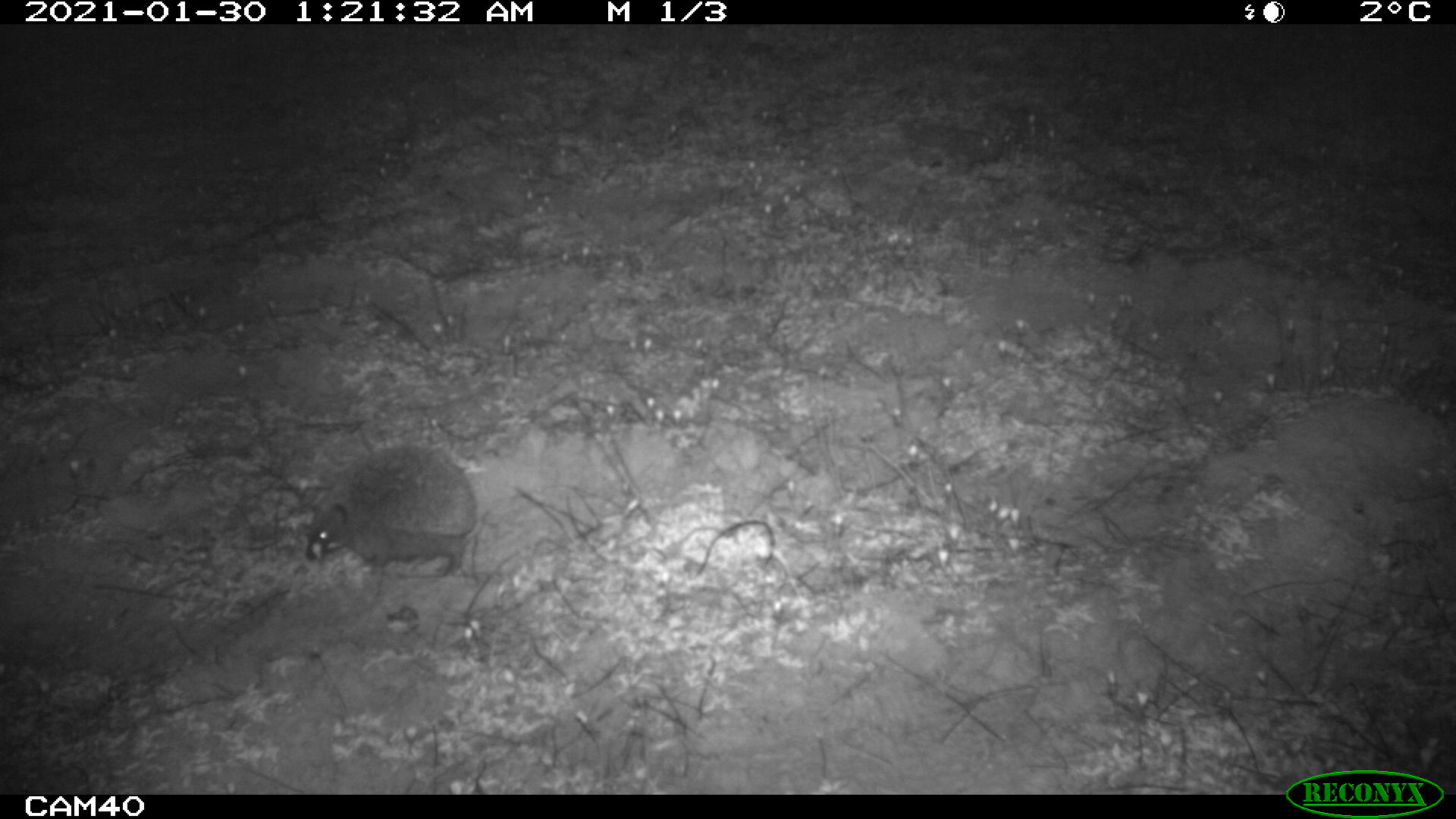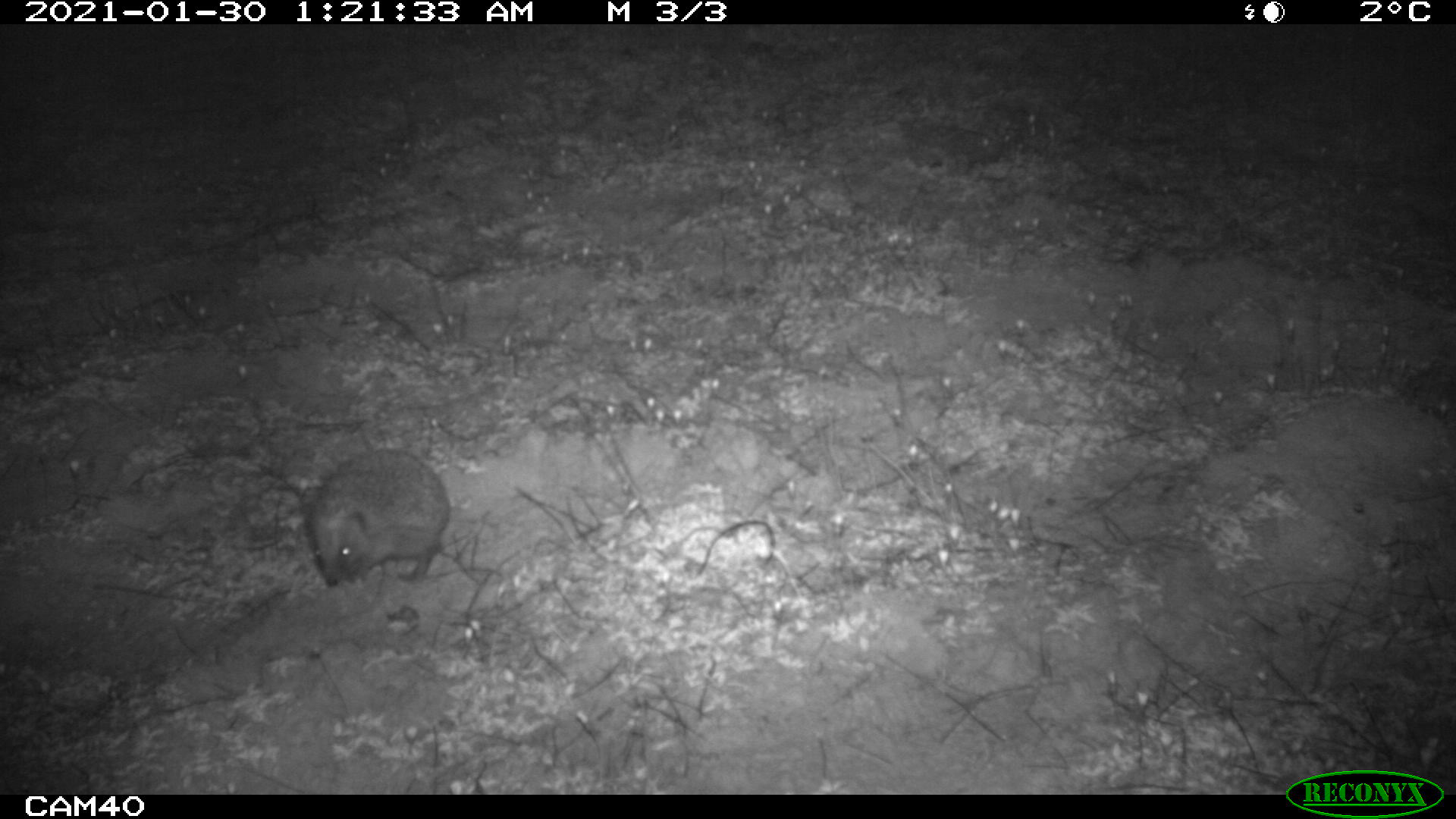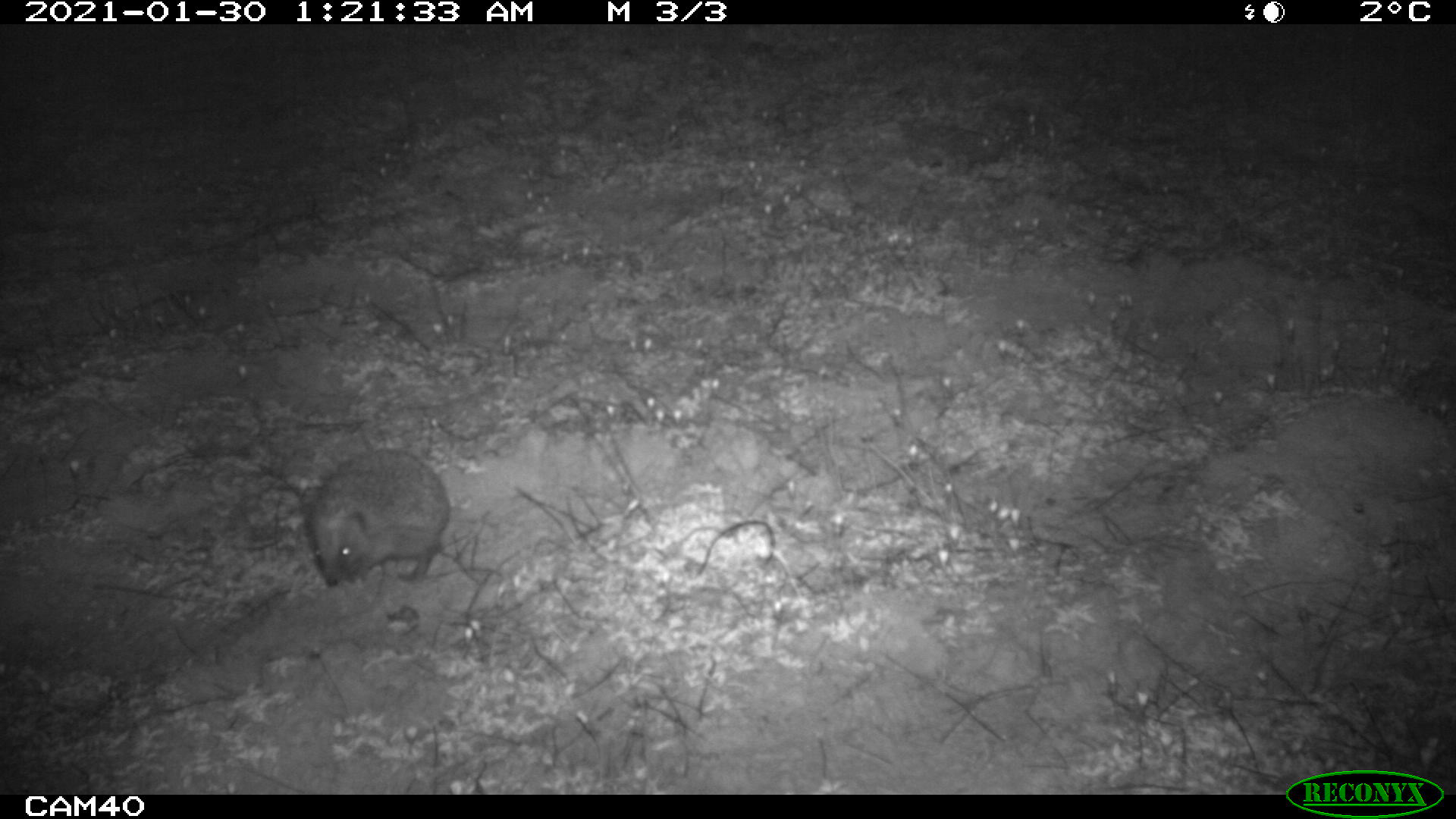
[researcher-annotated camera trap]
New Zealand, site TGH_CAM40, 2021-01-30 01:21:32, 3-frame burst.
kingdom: Animalia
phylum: Chordata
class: Mammalia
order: Eulipotyphla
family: Erinaceidae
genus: Erinaceus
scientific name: Erinaceus europaeus europaeus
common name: european hedgehog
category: hedgehog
Hedgehog (european hedgehog) (Erinaceus europaeus europaeus).